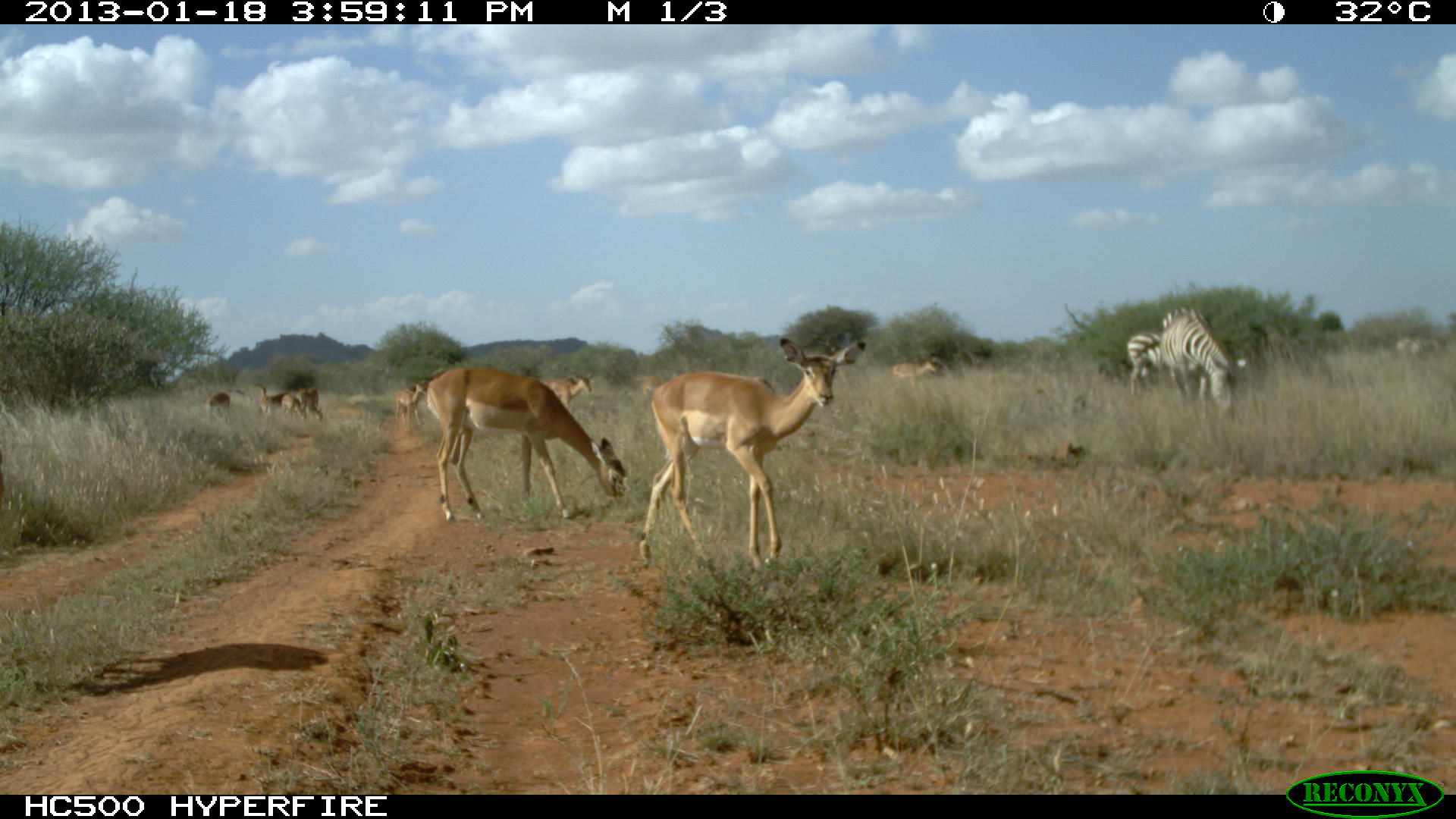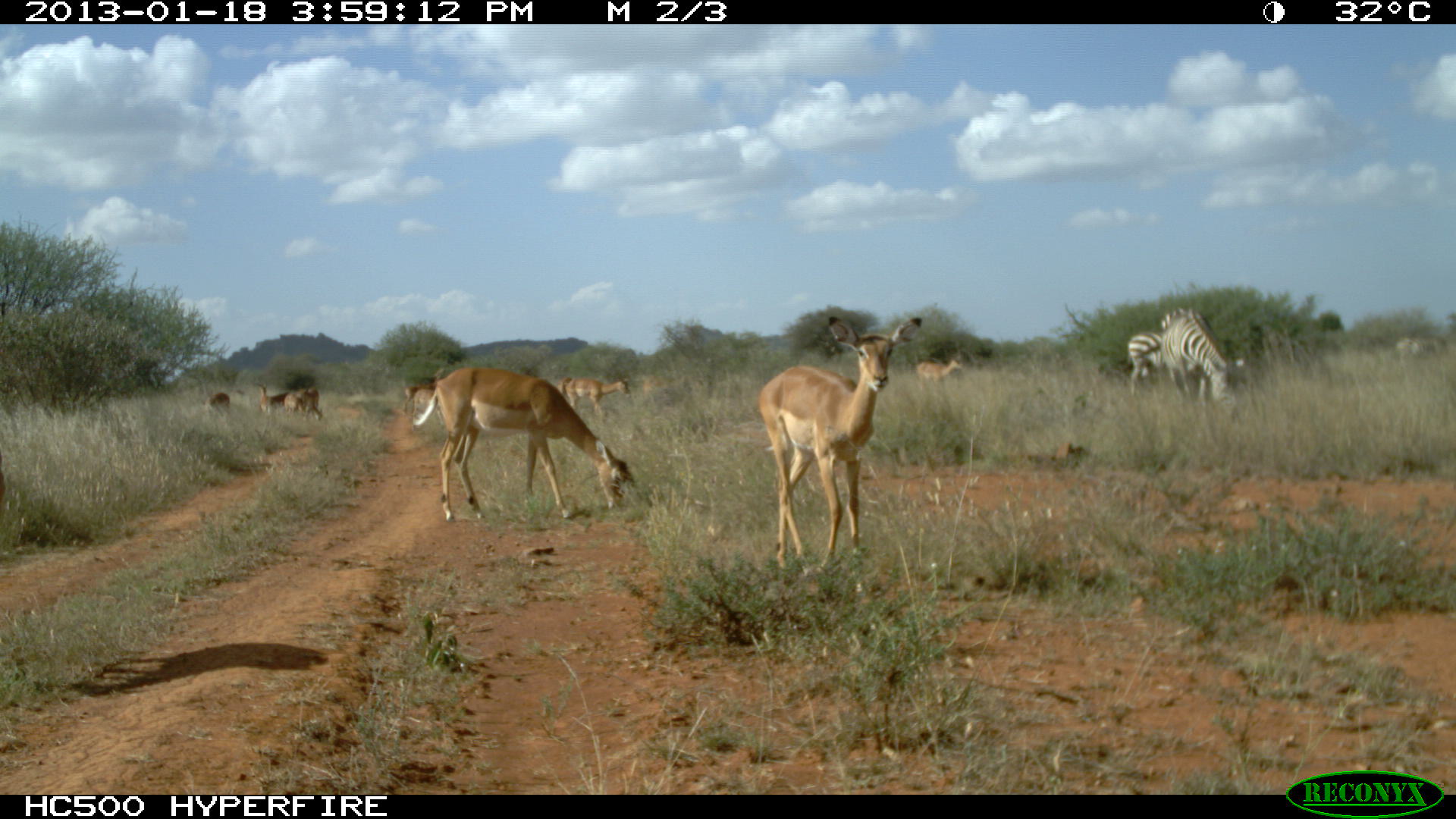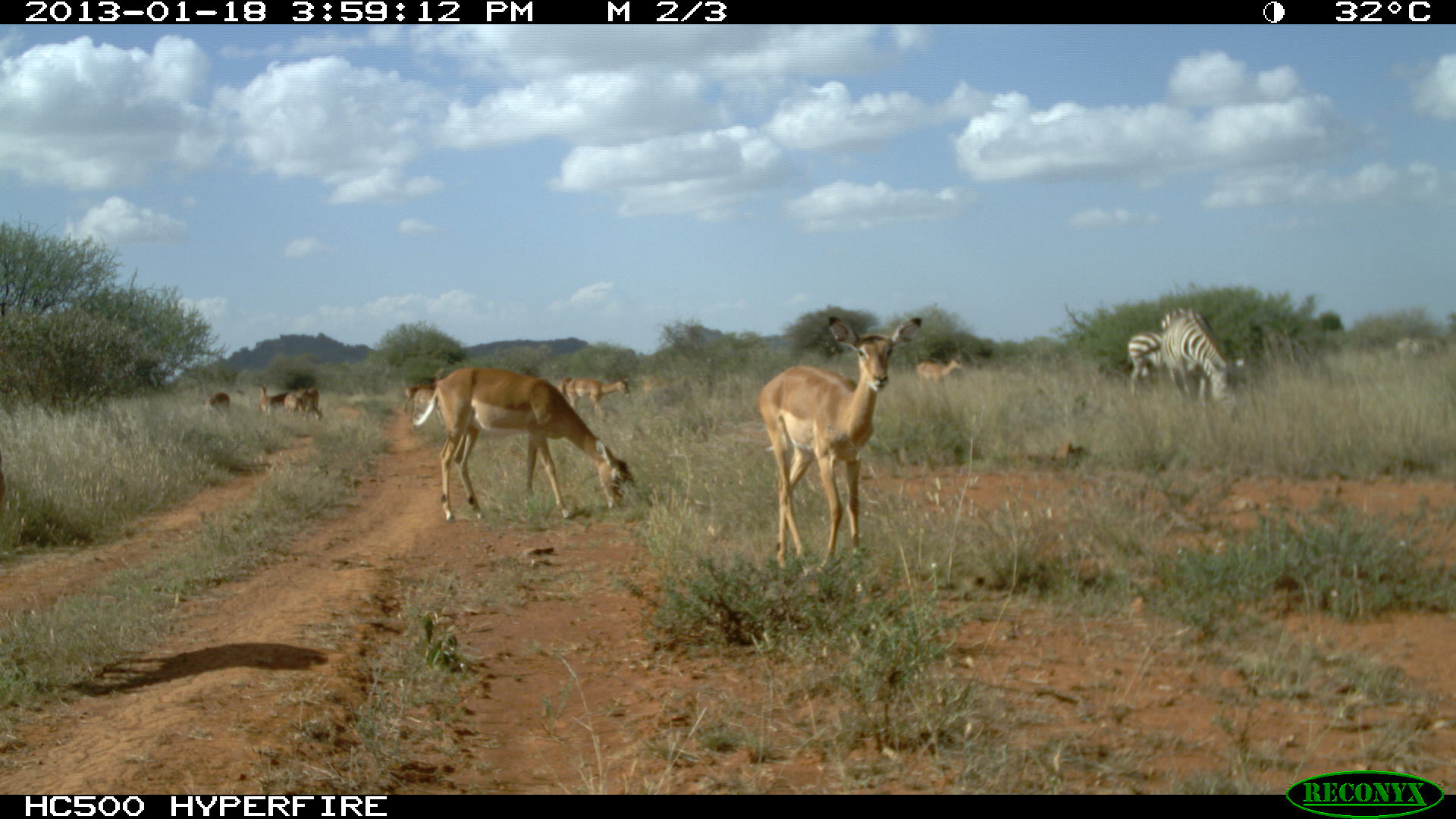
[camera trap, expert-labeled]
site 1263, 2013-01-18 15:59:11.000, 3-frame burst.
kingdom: Animalia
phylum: Chordata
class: Mammalia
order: Perissodactyla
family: Equidae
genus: Equus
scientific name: Equus quagga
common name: plains zebra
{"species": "Equus quagga (plains zebra)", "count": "4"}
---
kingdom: Animalia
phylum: Chordata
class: Mammalia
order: Artiodactyla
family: Bovidae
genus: Aepyceros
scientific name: Aepyceros melampus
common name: impala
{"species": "Aepyceros melampus (impala)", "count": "12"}